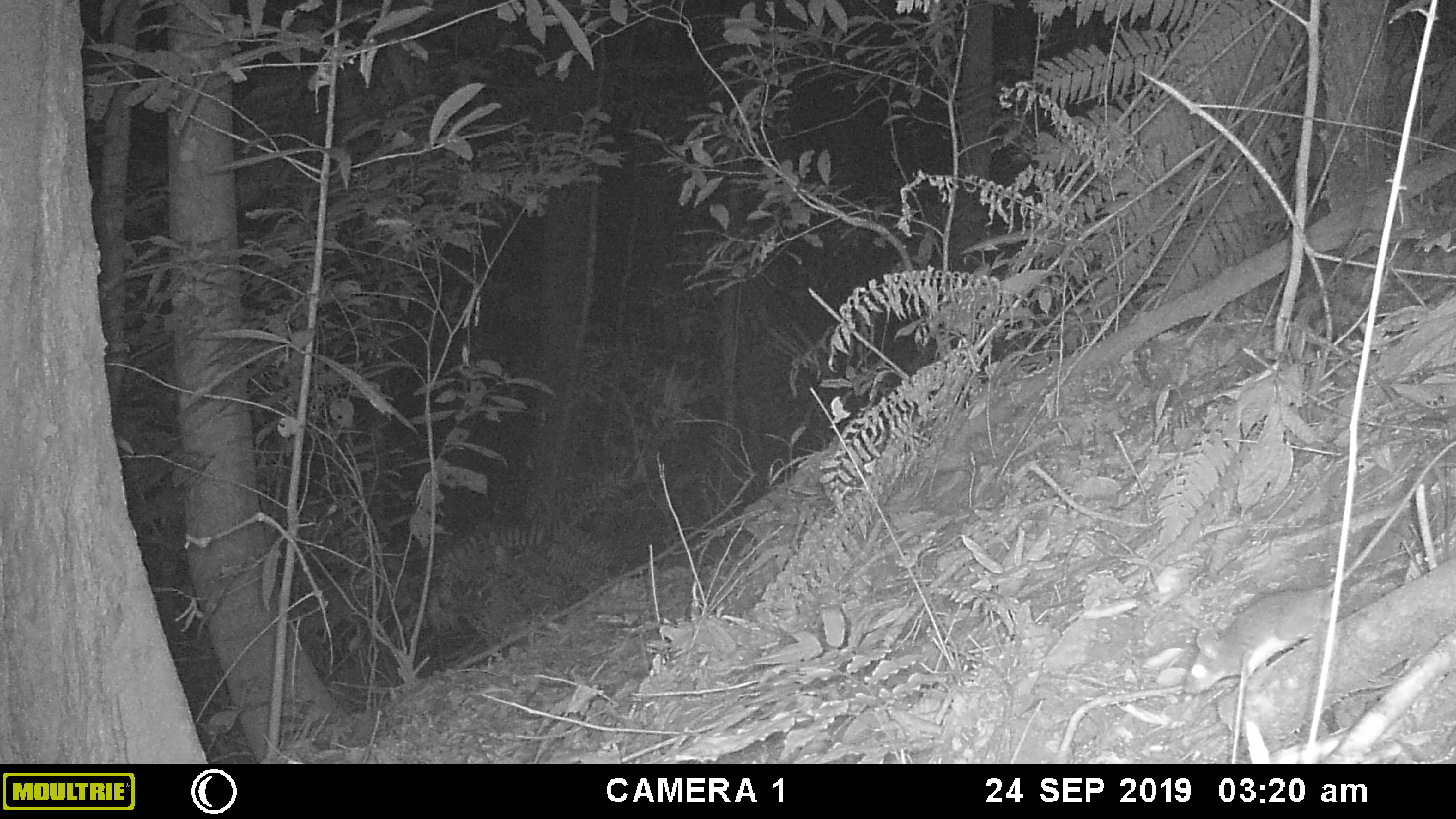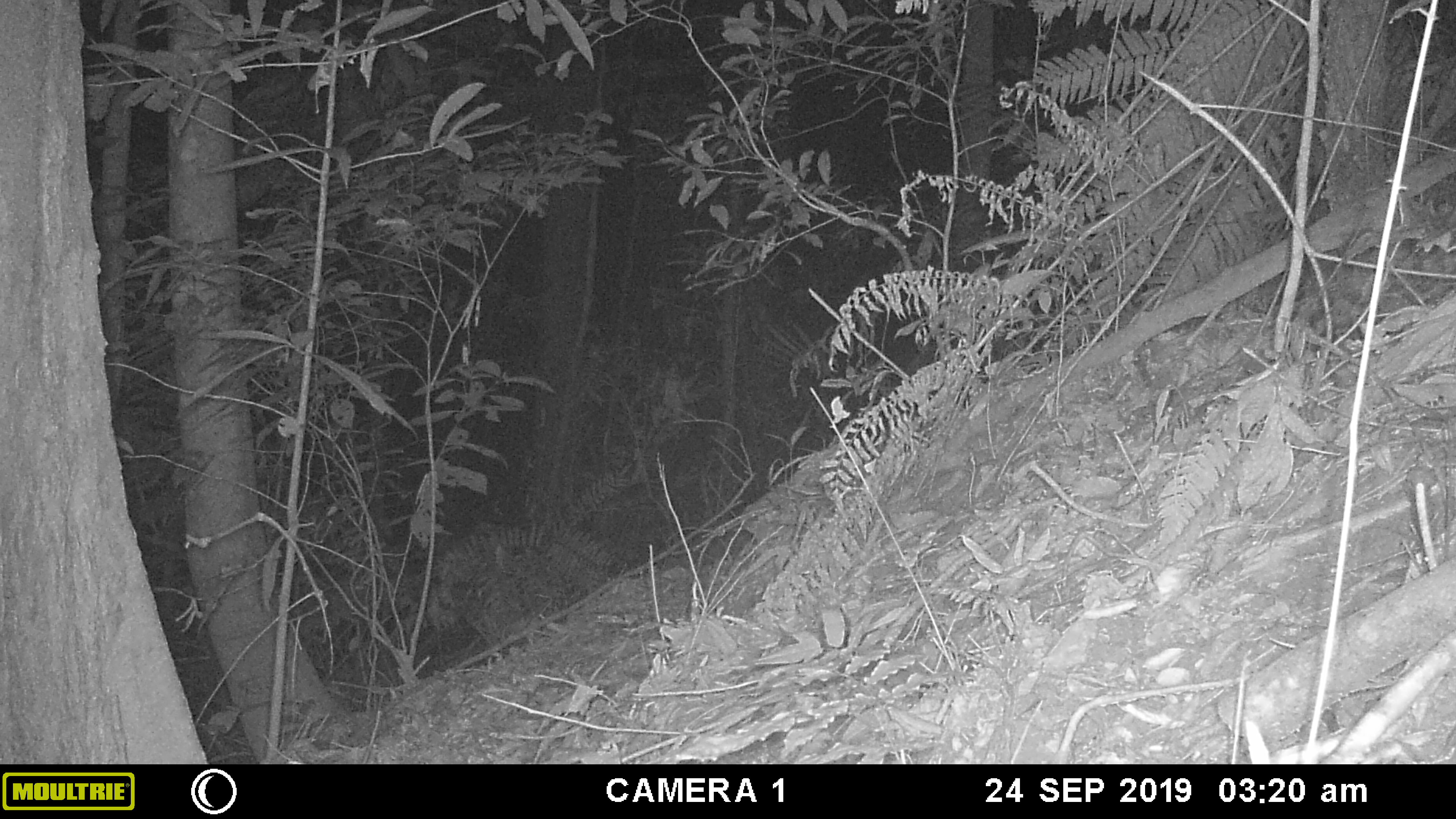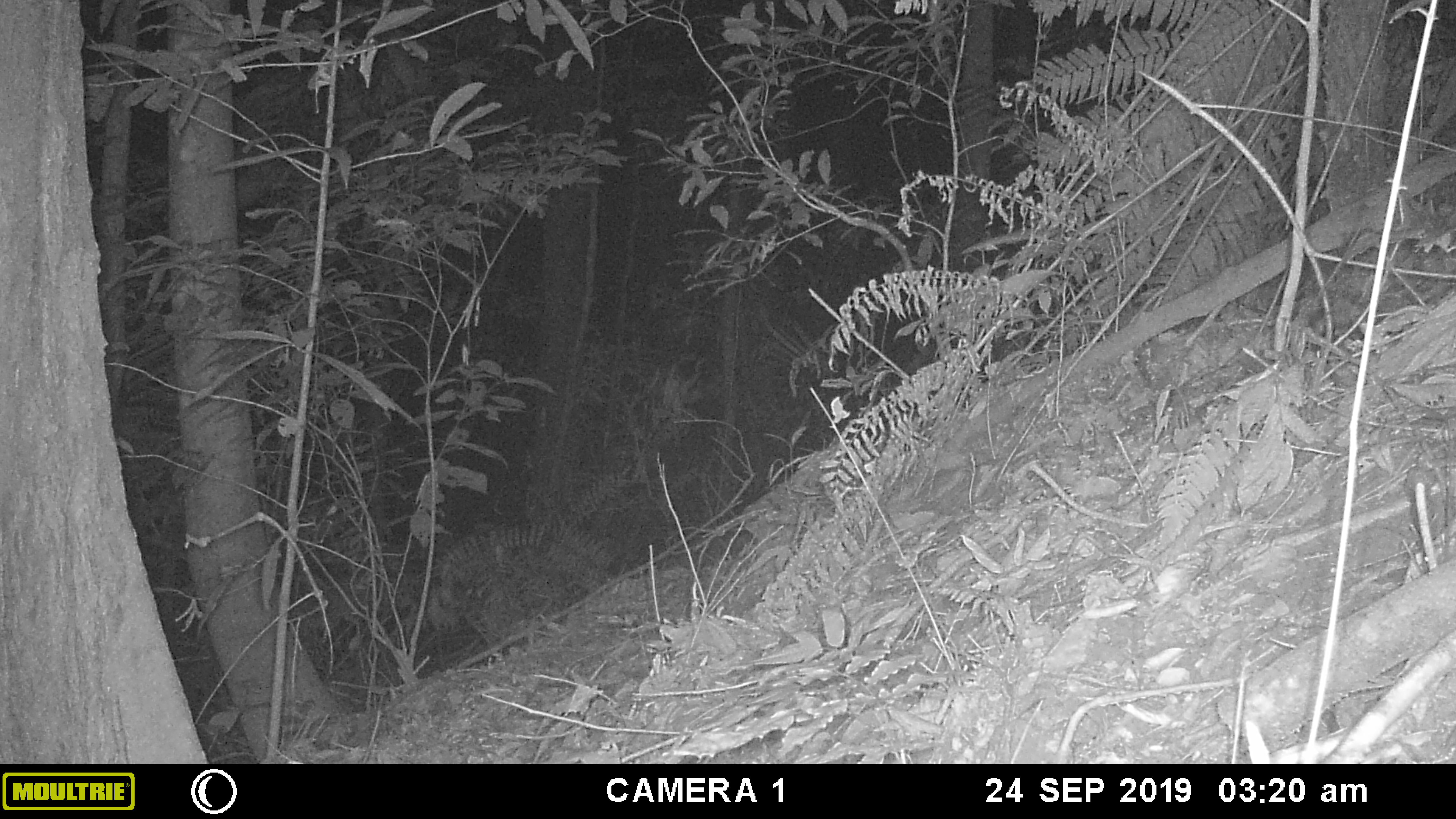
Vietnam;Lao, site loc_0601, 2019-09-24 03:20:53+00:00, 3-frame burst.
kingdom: Animalia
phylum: Chordata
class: Mammalia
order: Rodentia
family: Muridae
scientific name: Muridae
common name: old-world mice and rats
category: unidentified murid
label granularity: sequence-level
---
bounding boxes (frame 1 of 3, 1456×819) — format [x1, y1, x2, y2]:
unidentified murid: [1184, 441, 1456, 692]